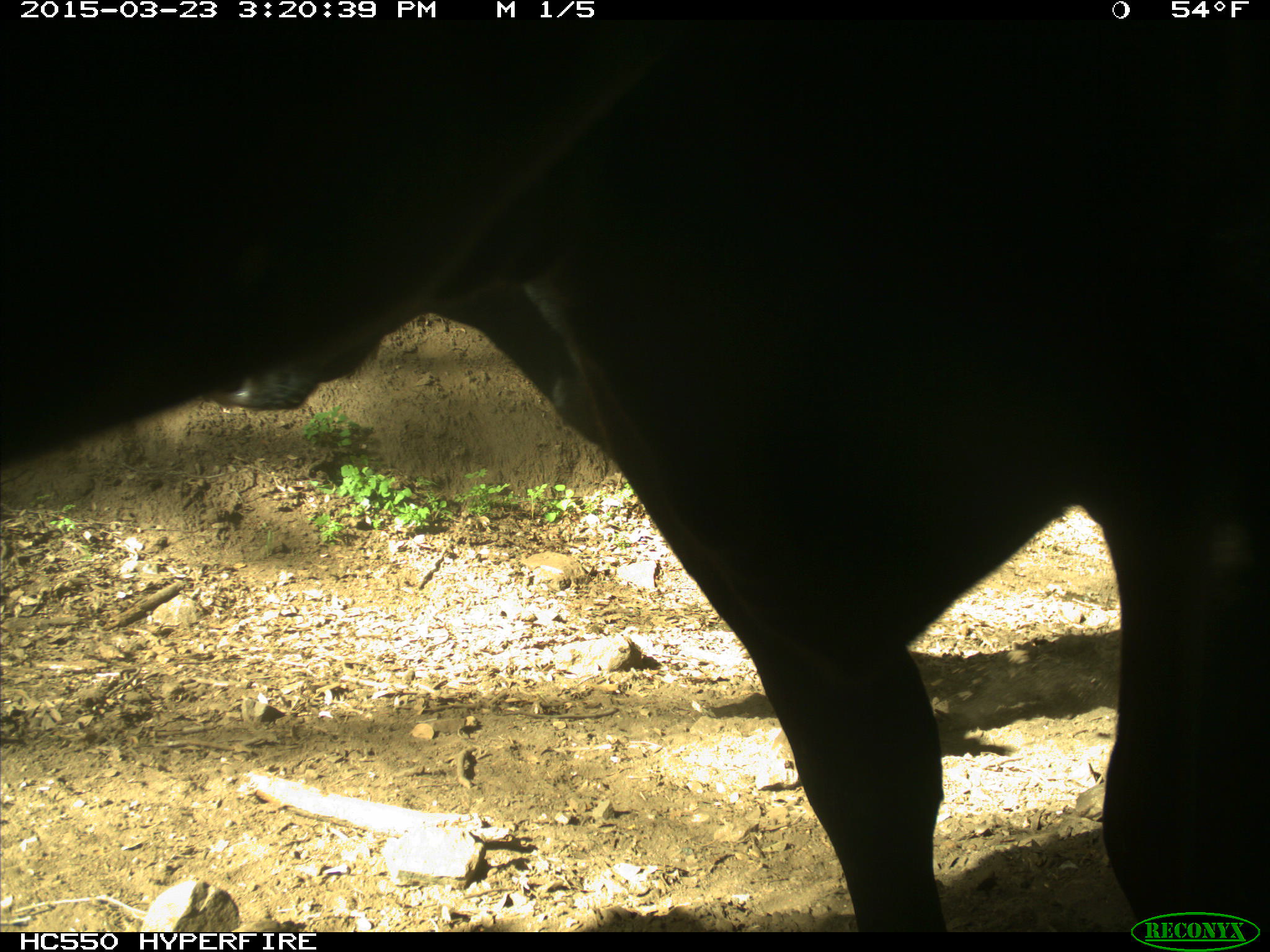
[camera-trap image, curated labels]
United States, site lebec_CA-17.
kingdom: Animalia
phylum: Chordata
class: Mammalia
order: Artiodactyla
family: Bovidae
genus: Bos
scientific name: Bos taurus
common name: domestic cow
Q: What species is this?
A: Bos taurus (domestic cow).